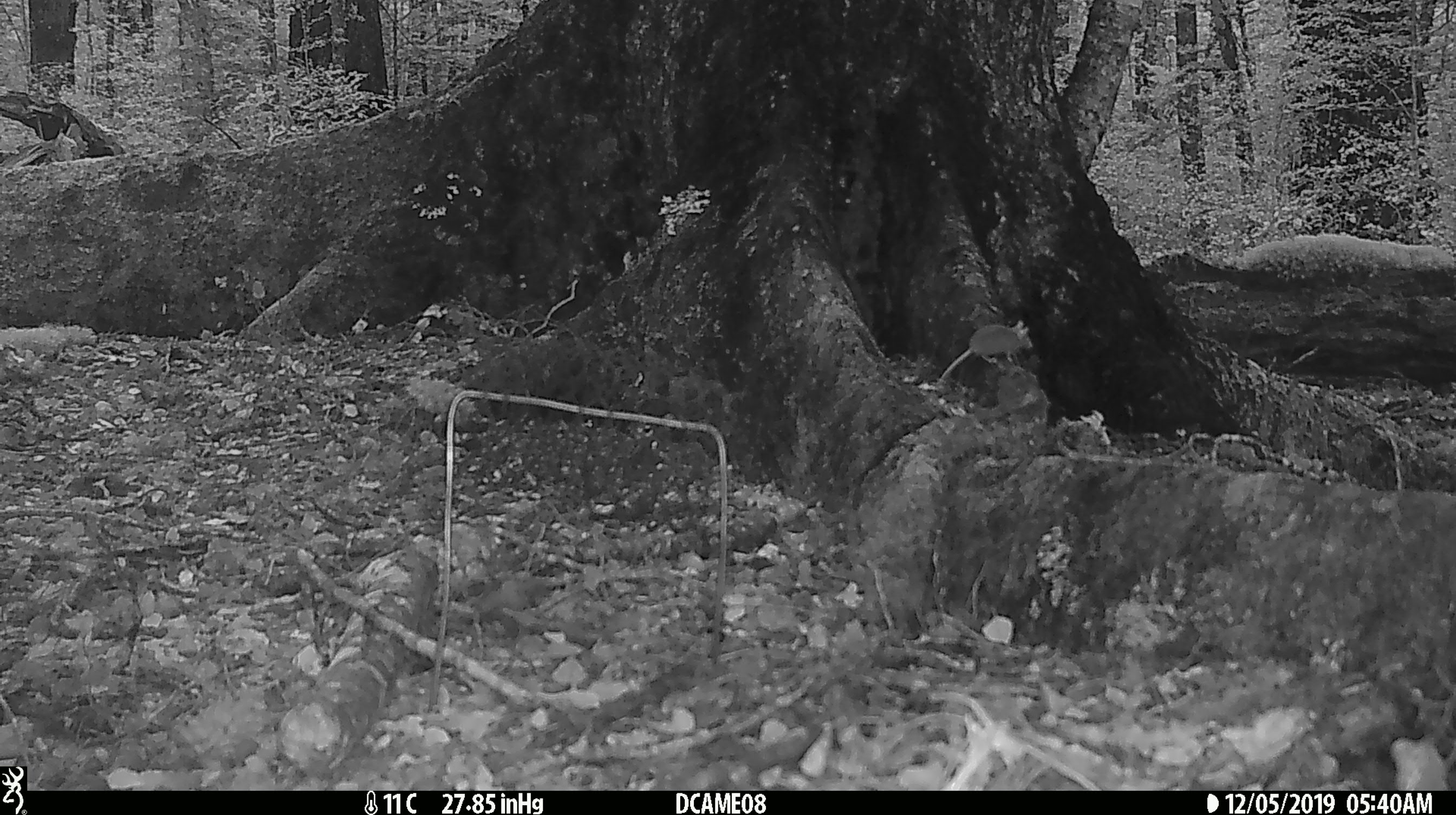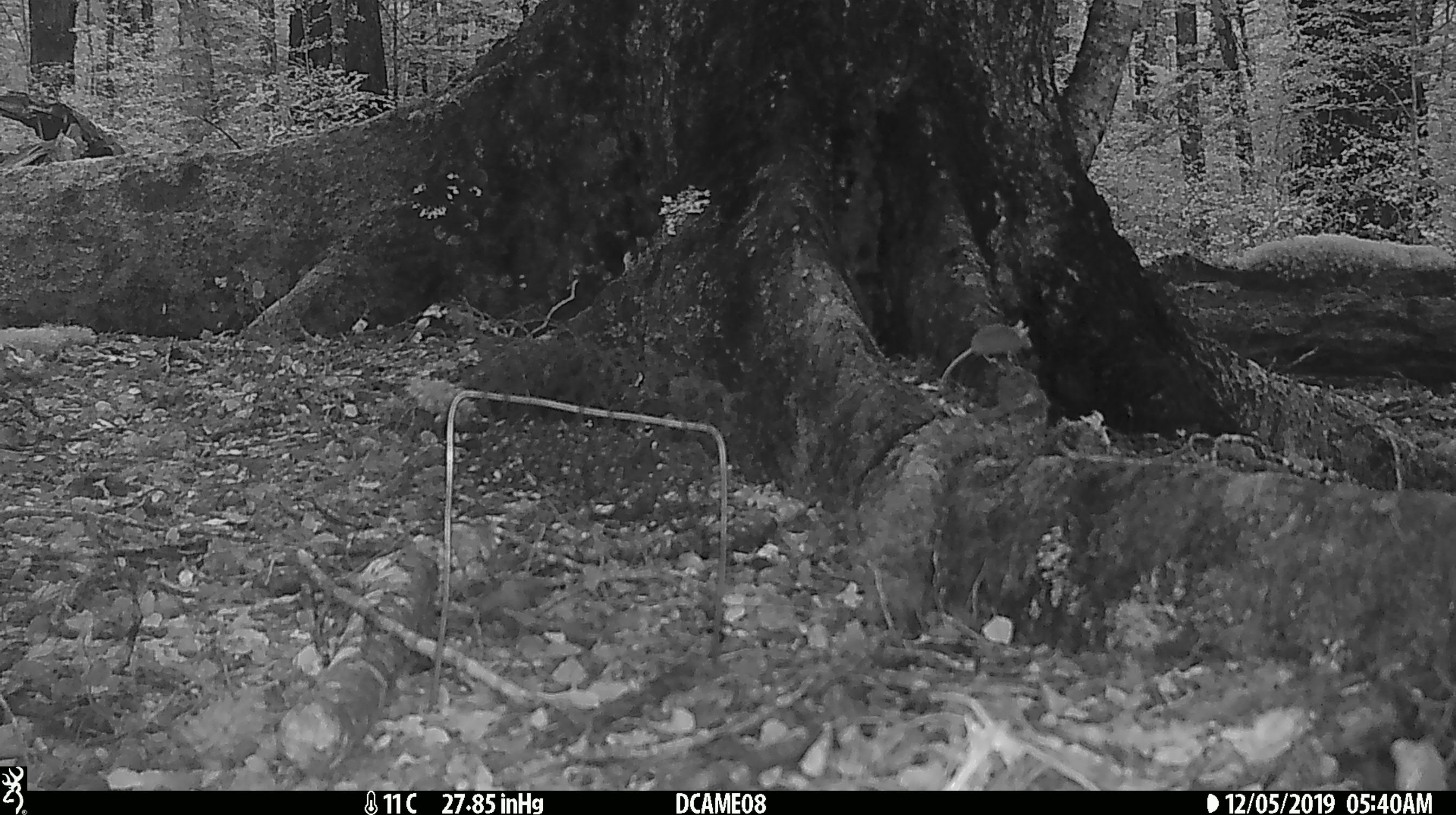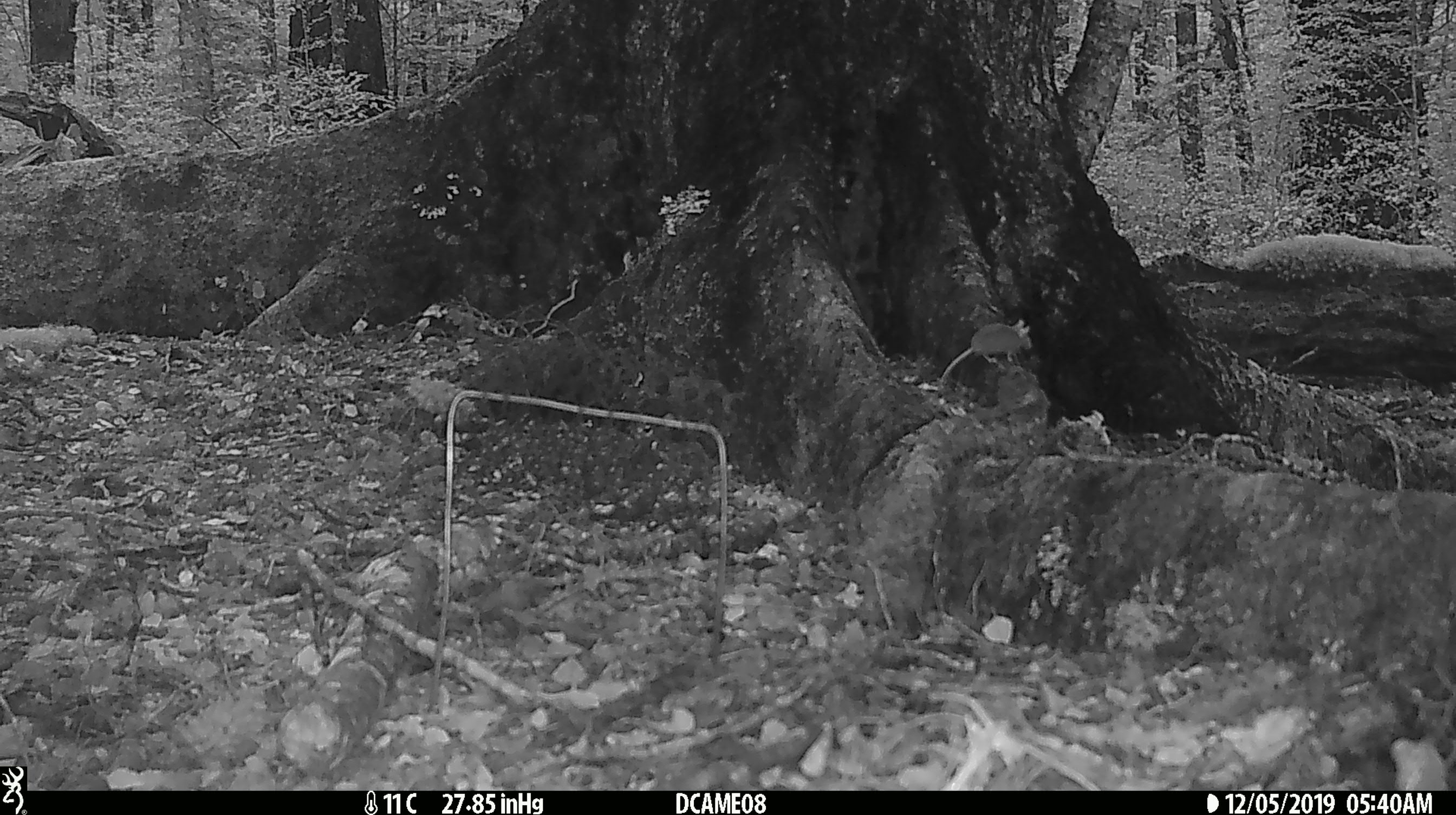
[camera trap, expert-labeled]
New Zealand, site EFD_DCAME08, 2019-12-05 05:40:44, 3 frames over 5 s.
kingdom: Animalia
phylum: Chordata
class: Mammalia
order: Rodentia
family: Muridae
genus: Mus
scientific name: Mus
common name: mouse